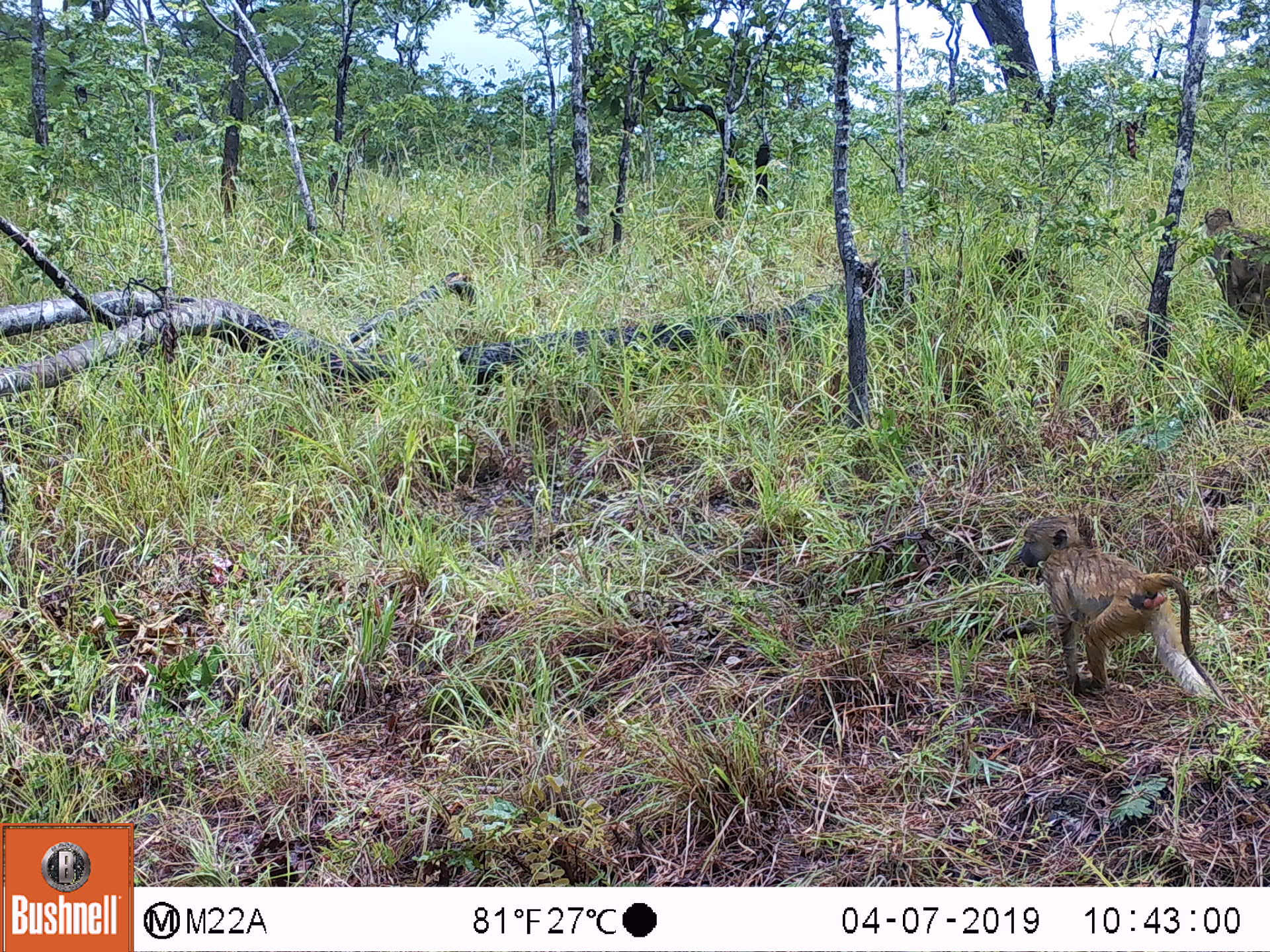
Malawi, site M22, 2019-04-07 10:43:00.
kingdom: Animalia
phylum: Chordata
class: Mammalia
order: Primates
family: Cercopithecidae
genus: Papio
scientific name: Papio cynocephalus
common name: yellow baboon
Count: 2.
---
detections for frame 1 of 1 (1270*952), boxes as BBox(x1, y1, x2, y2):
yellow baboon: BBox(1001, 495, 1241, 721); BBox(1200, 198, 1266, 326)